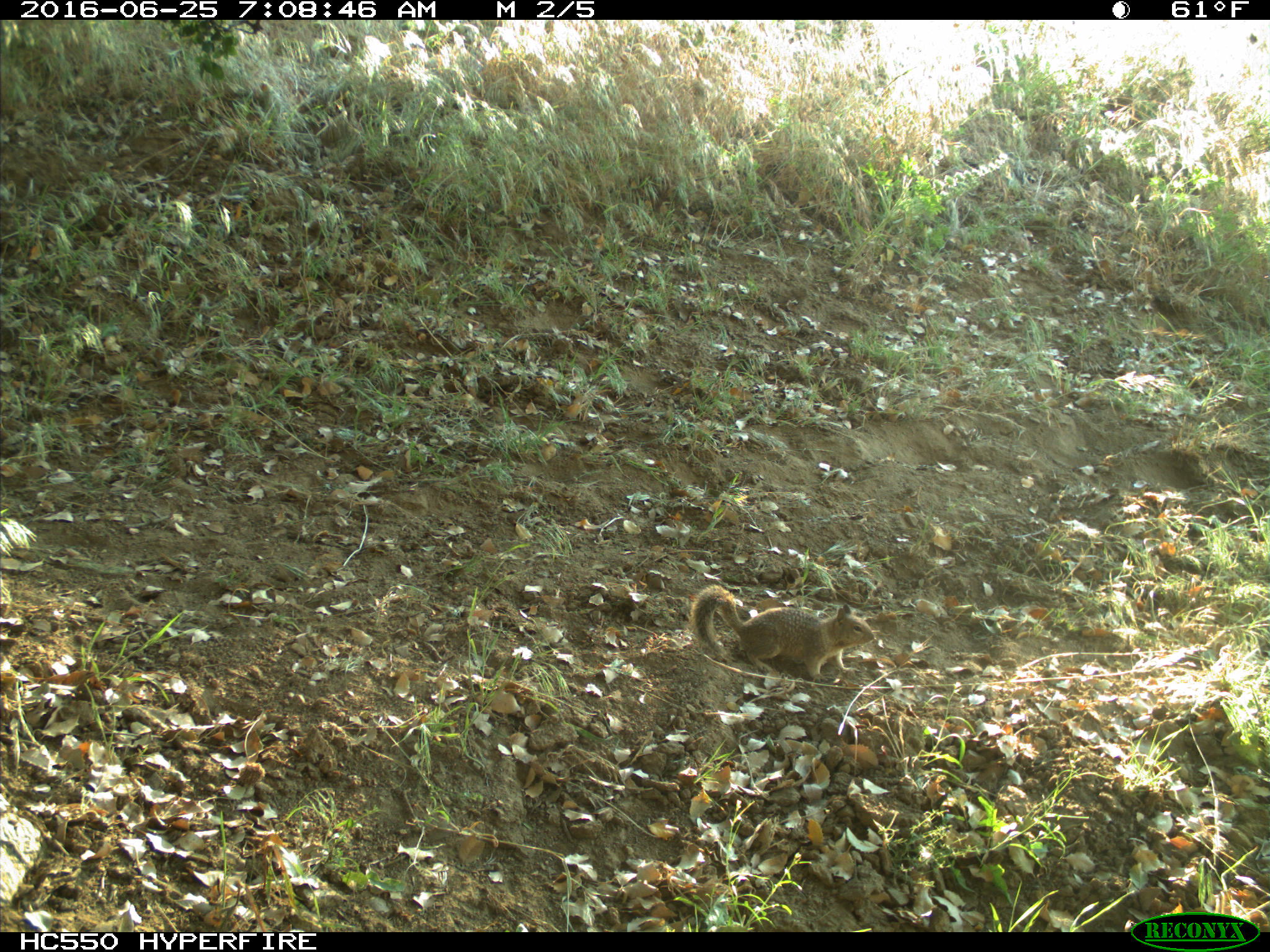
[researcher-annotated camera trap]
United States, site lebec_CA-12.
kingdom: Animalia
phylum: Chordata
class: Mammalia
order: Rodentia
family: Sciuridae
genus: Otospermophilus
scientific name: Otospermophilus beecheyi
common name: california ground squirrel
Otospermophilus beecheyi (california ground squirrel).